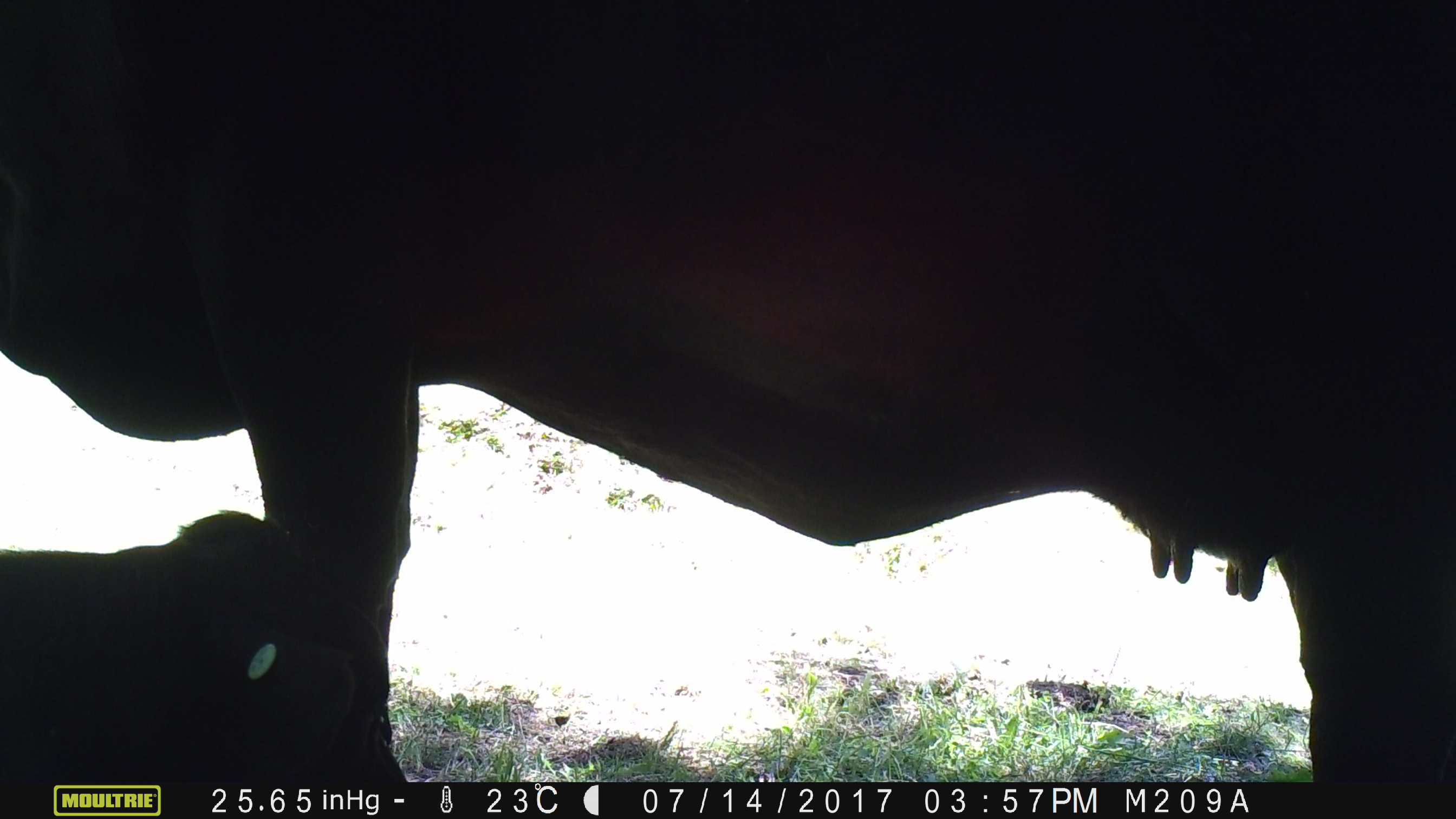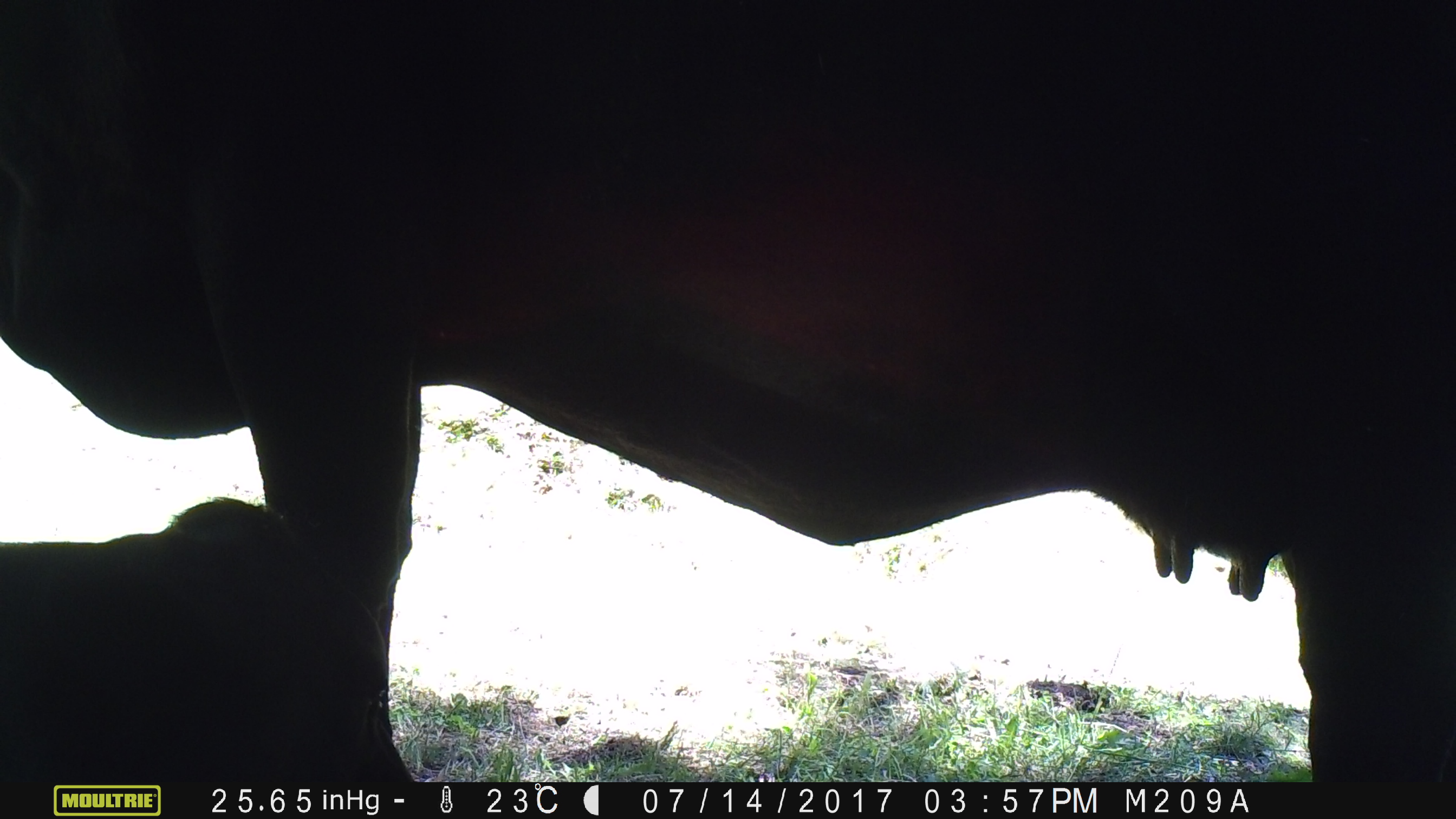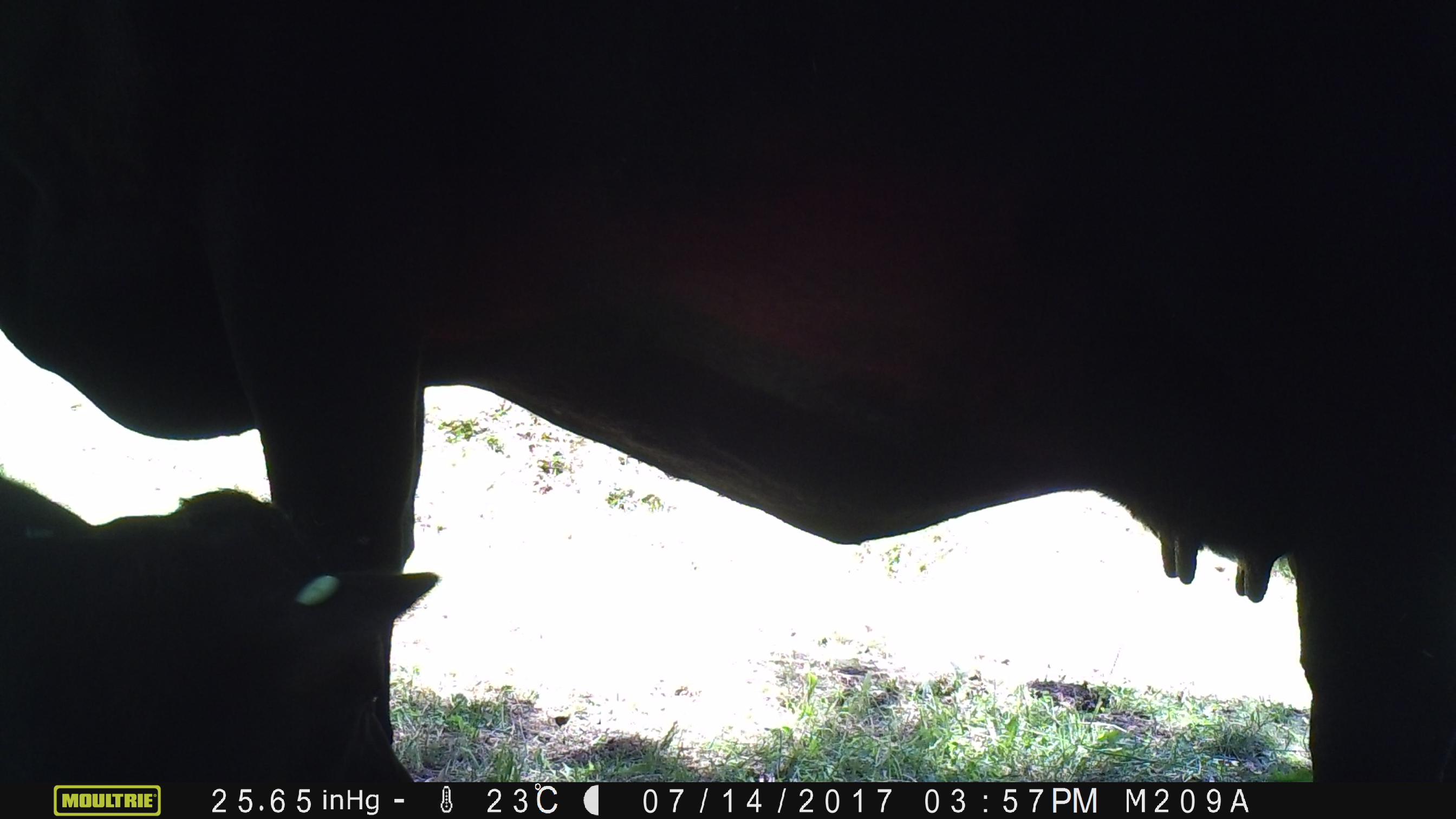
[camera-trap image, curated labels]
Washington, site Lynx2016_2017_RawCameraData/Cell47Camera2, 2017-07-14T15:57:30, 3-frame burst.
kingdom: Animalia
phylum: Chordata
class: Mammalia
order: Artiodactyla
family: Bovidae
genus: Bos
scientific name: Bos taurus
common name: domestic cattle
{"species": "domestic cattle (Bos taurus)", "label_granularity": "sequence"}